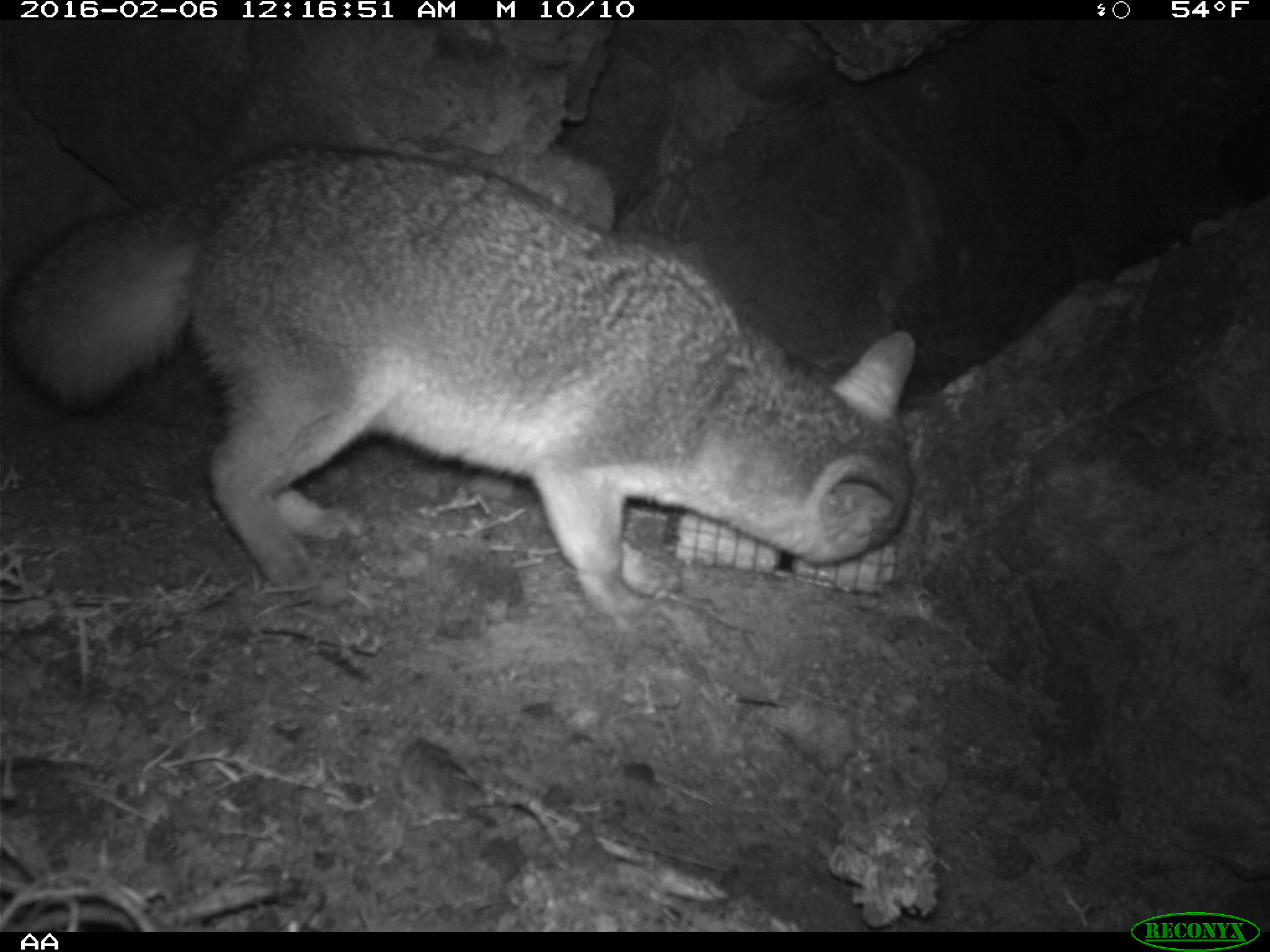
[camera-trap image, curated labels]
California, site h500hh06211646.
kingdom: Animalia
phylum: Chordata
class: Mammalia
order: Carnivora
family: Canidae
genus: Urocyon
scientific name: Urocyon littoralis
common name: island fox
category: fox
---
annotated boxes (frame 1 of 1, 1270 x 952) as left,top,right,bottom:
fox: 0,144,915,615